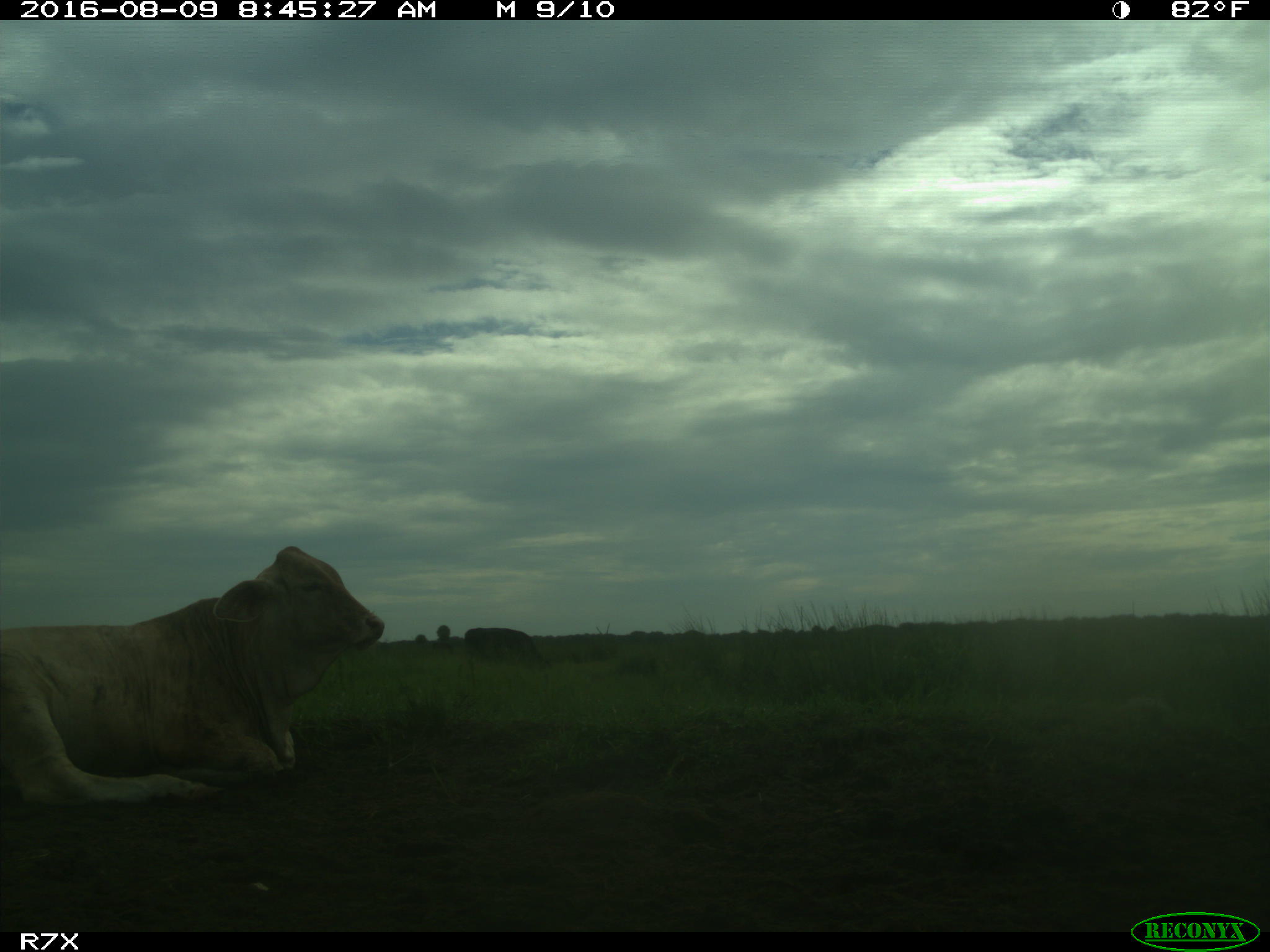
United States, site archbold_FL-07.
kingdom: Animalia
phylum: Chordata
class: Mammalia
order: Artiodactyla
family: Bovidae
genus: Bos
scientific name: Bos taurus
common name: domestic cow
Bos taurus (domestic cow).